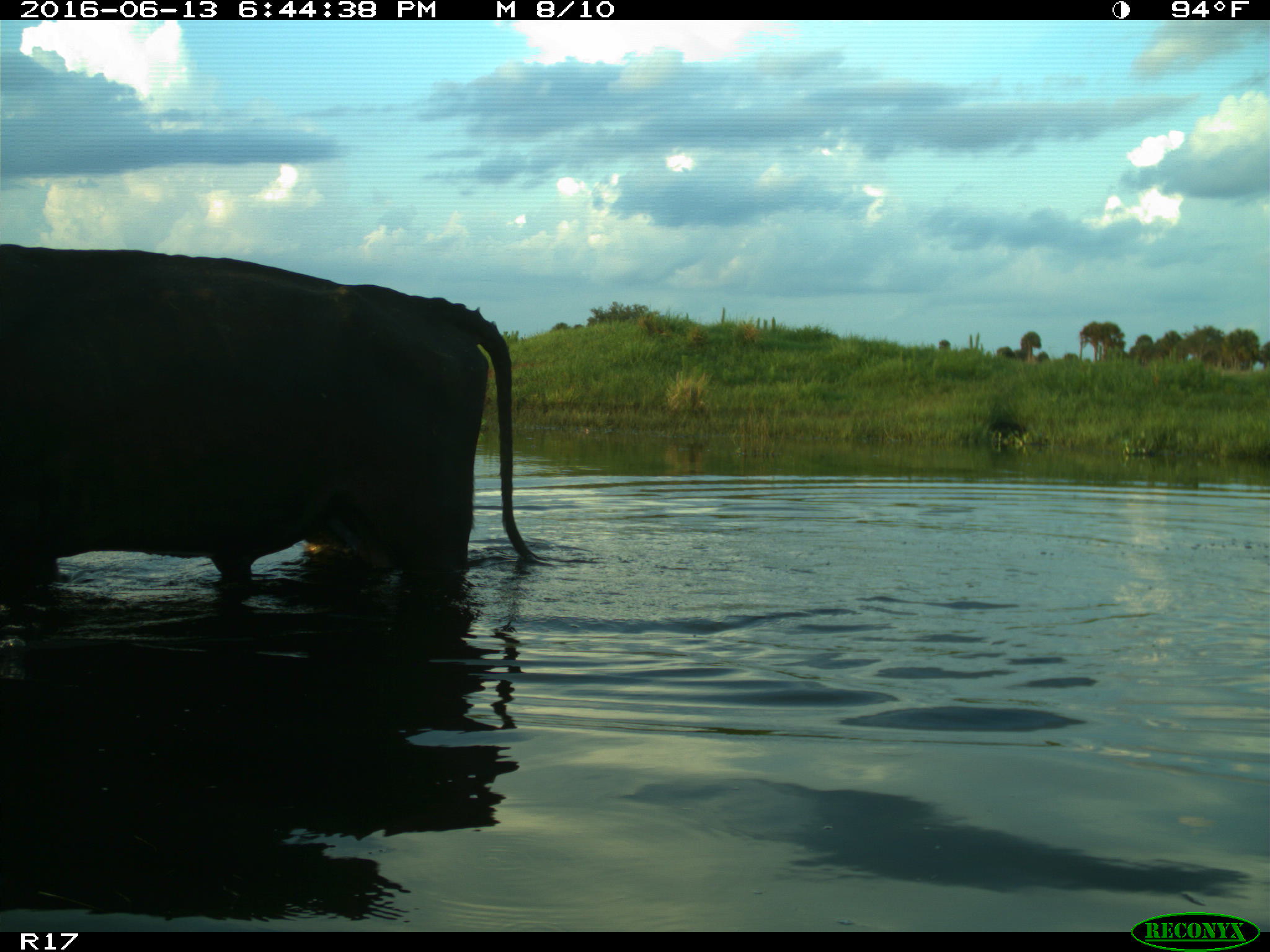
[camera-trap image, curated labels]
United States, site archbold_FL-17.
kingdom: Animalia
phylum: Chordata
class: Mammalia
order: Artiodactyla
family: Bovidae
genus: Bos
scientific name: Bos taurus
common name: domestic cow